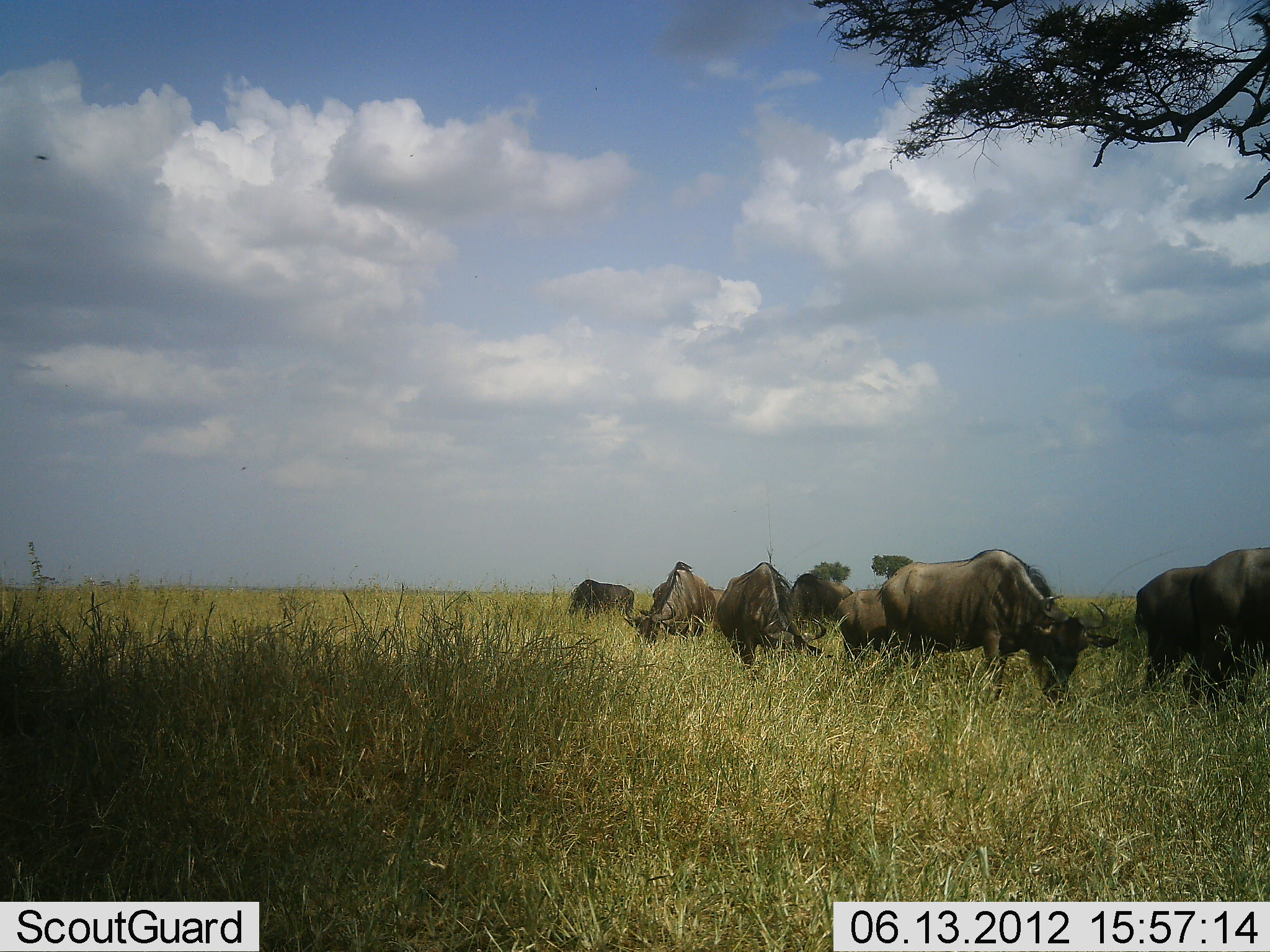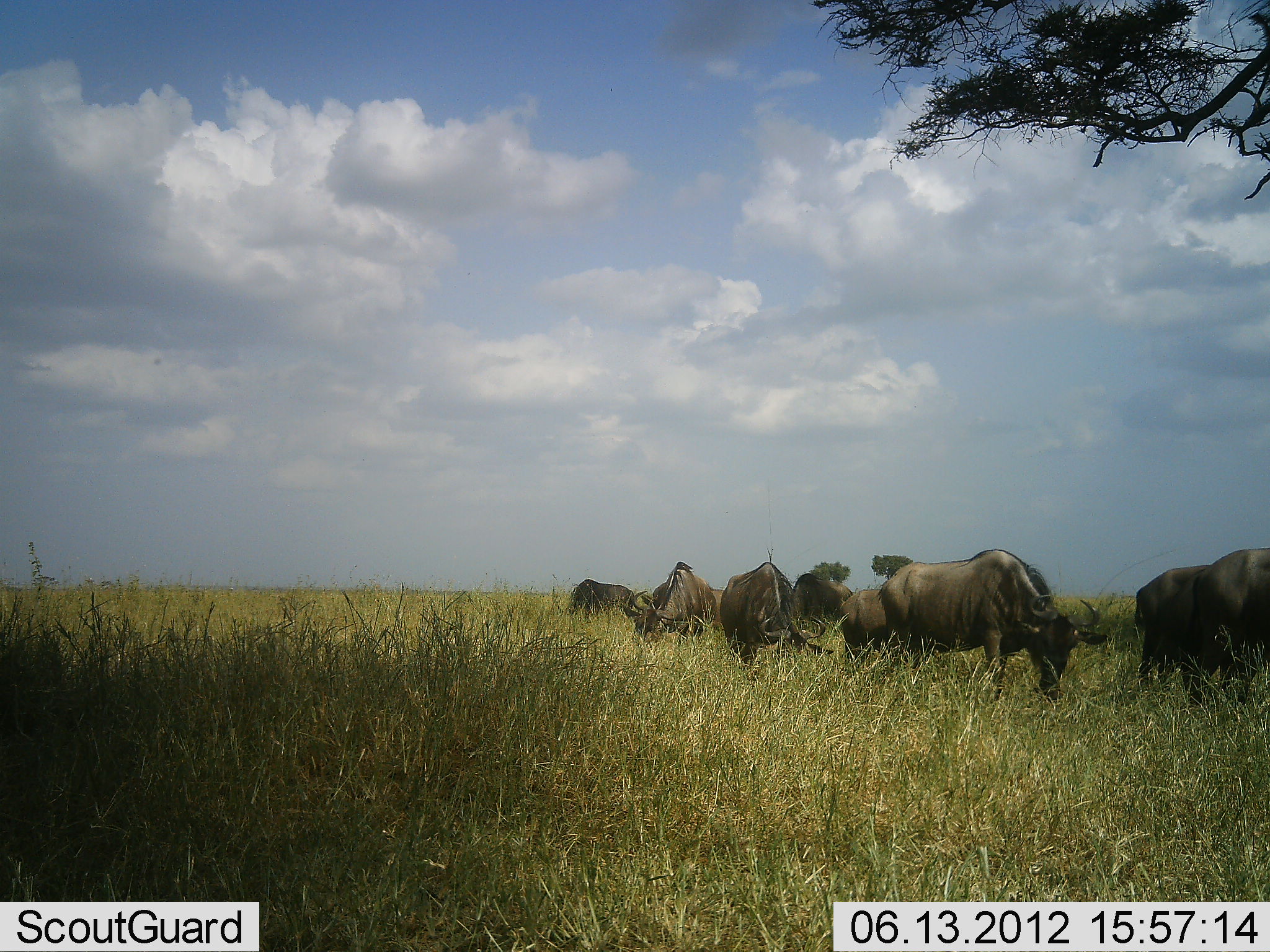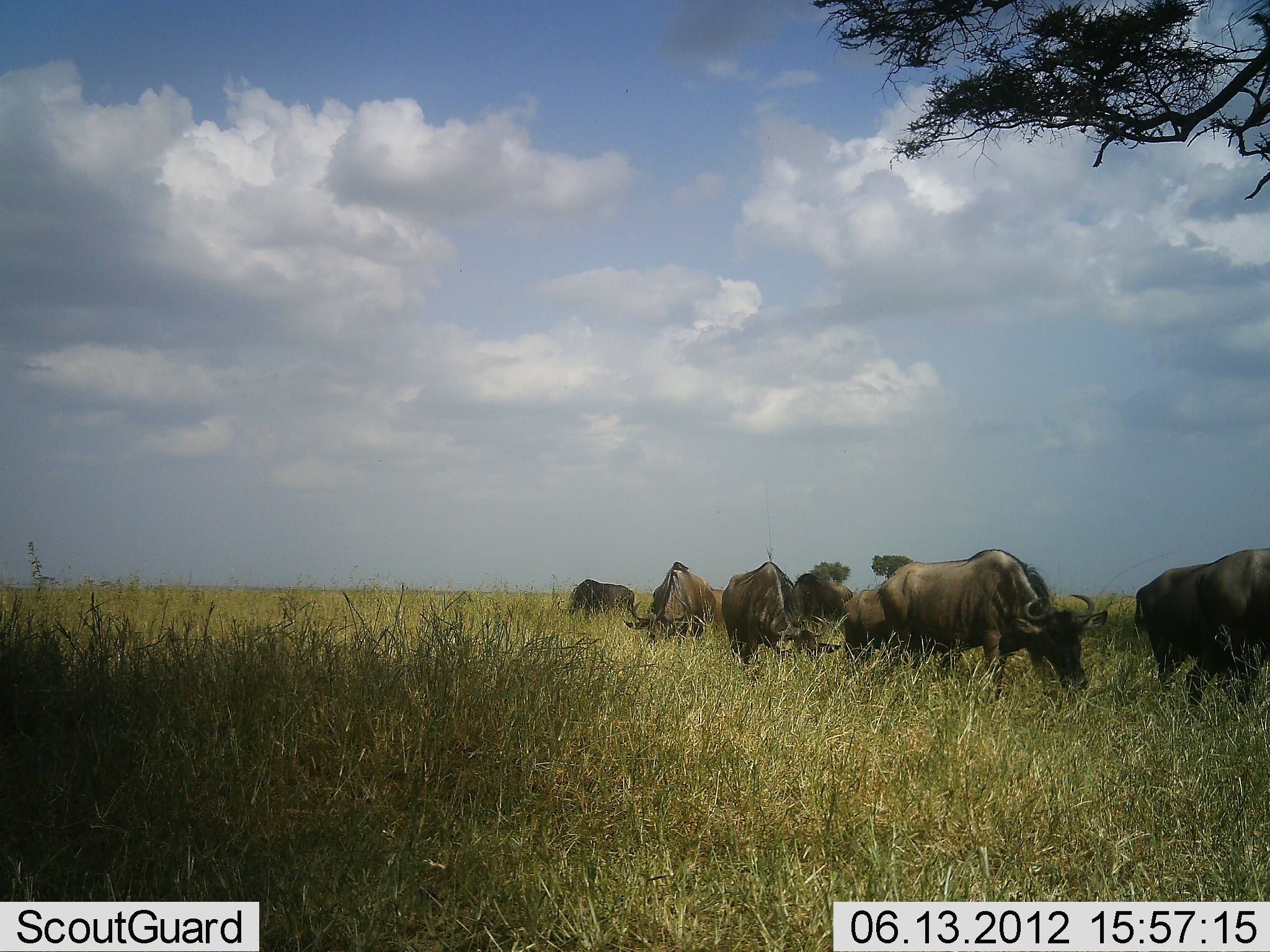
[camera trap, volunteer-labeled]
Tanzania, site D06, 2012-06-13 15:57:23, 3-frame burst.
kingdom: Animalia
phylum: Chordata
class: Mammalia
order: Artiodactyla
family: Bovidae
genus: Connochaetes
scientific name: Connochaetes taurinus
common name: blue wildebeest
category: wildebeest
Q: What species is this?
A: Wildebeest (blue wildebeest) (Connochaetes taurinus).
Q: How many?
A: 7.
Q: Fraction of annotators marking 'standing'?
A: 40%.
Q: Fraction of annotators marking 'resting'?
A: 0%.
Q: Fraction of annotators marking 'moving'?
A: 10%.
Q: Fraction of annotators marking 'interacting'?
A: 0%.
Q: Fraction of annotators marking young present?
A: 0%.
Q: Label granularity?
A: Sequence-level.